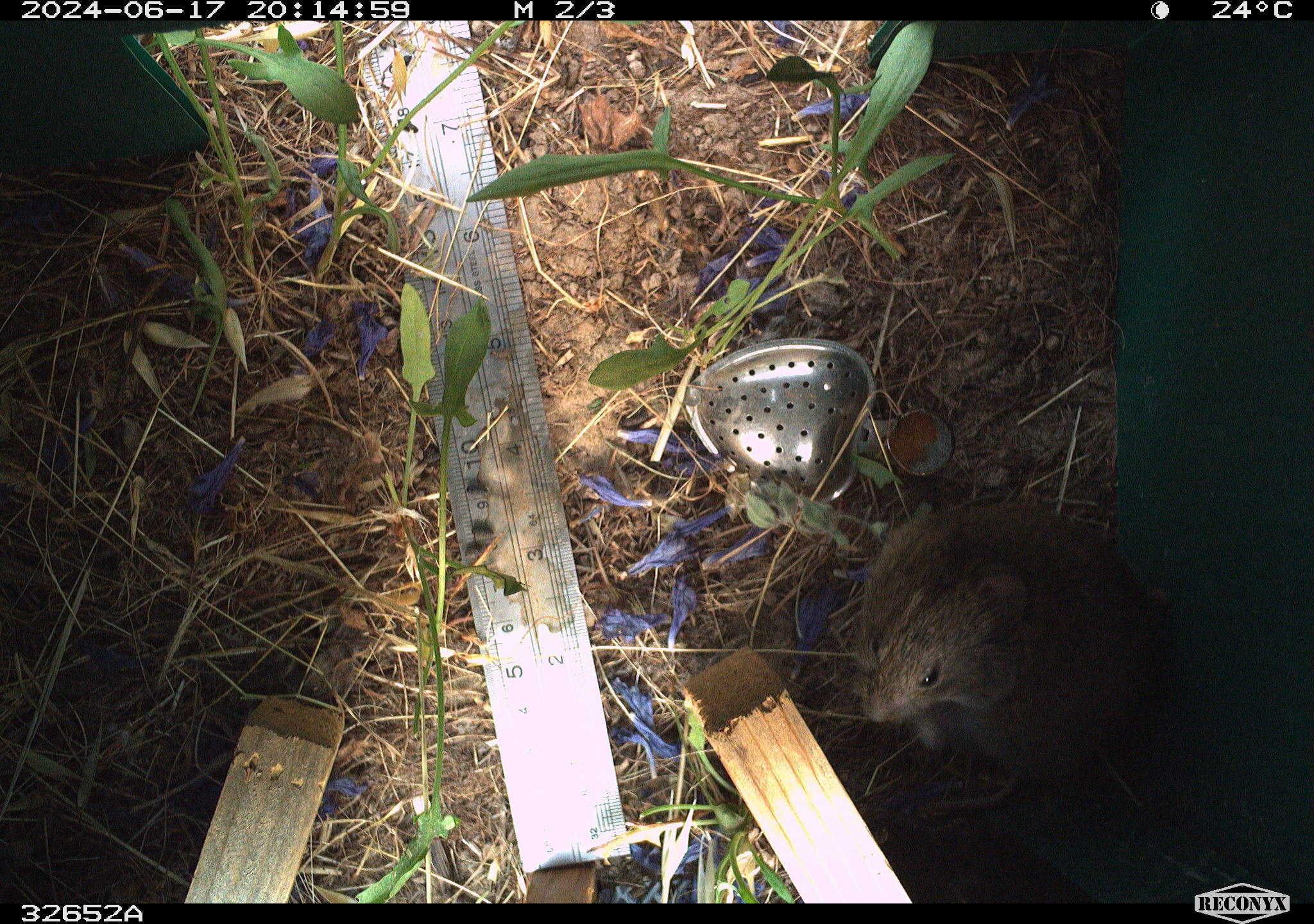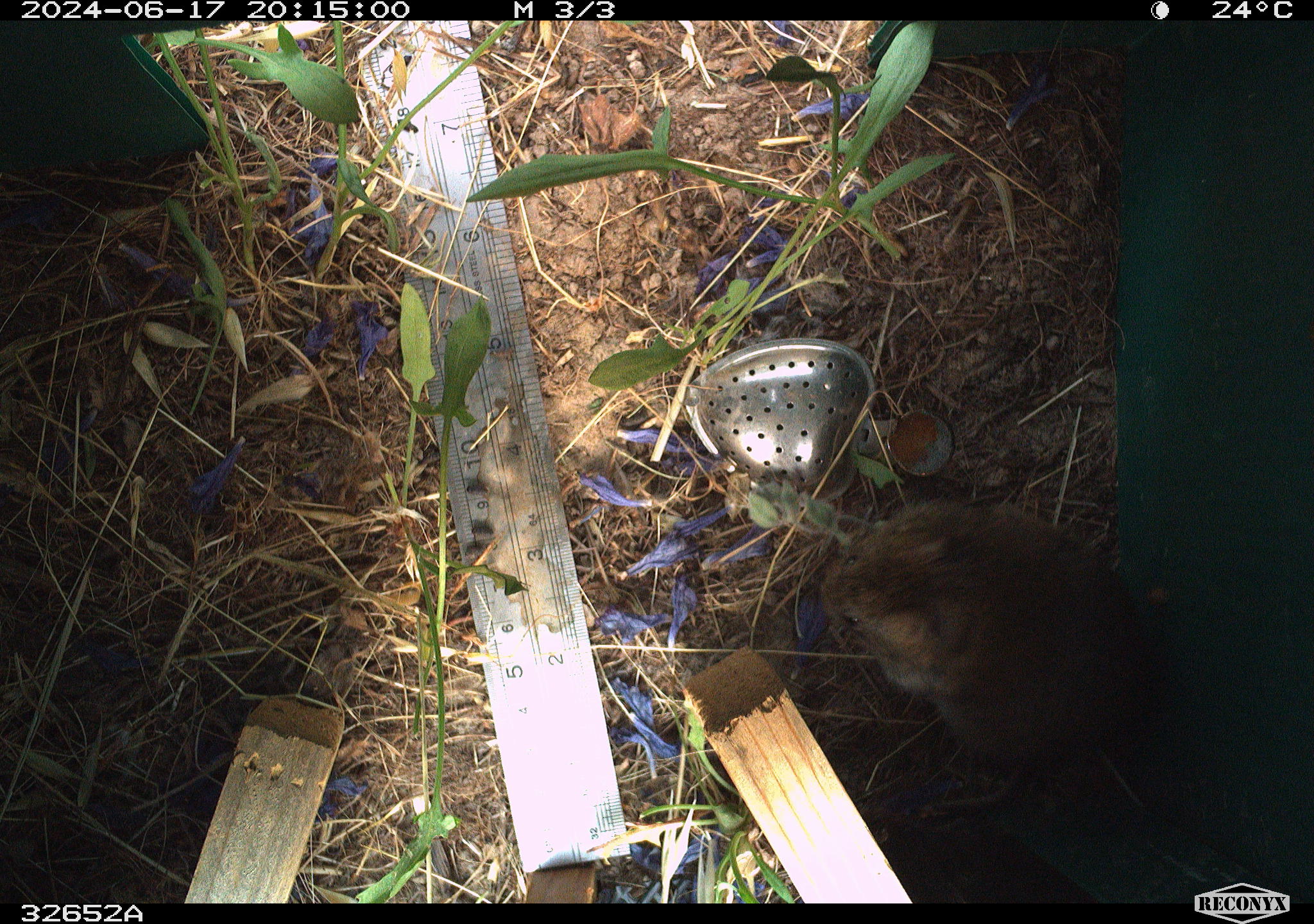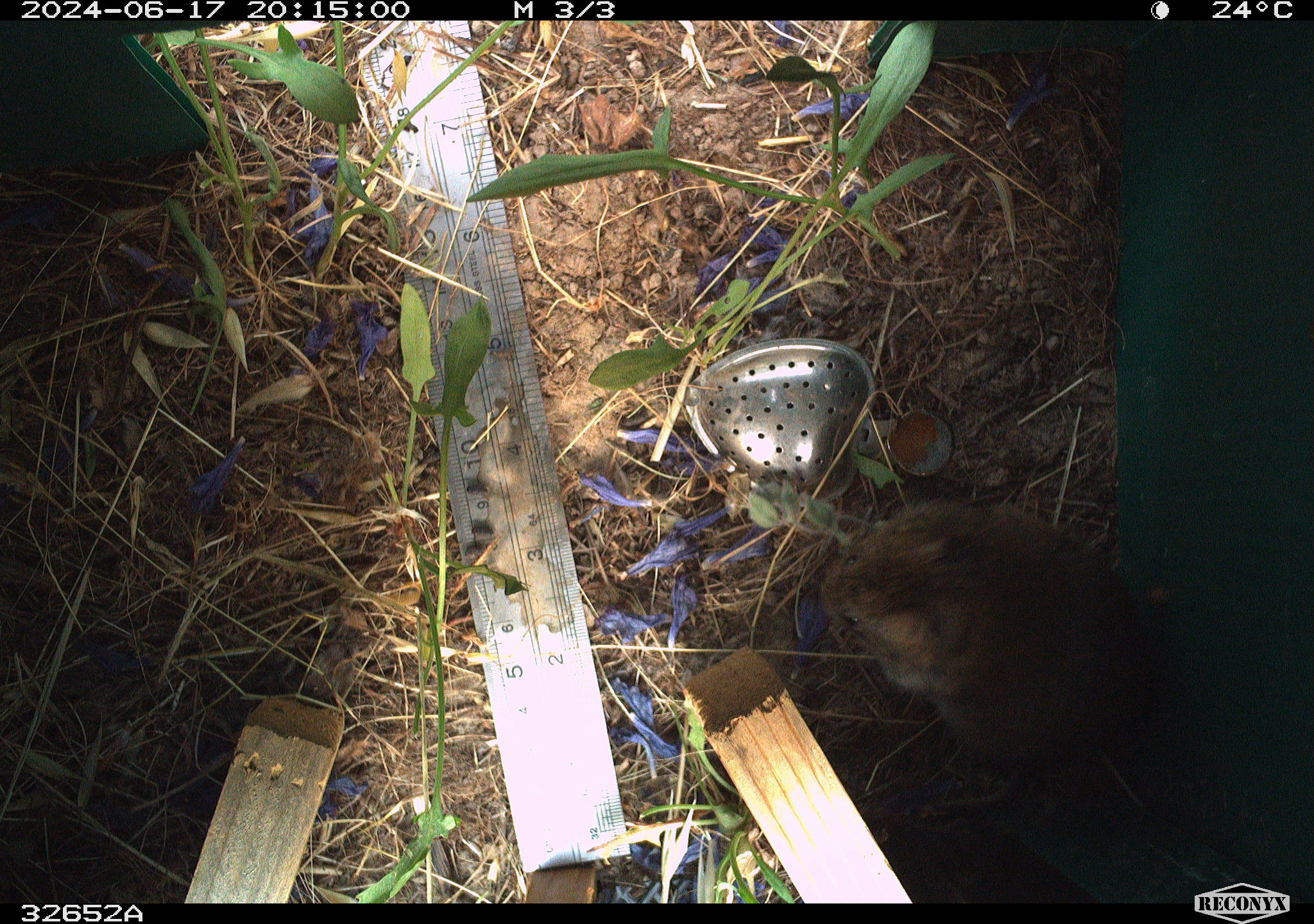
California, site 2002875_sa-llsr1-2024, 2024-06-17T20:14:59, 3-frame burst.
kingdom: Animalia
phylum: Chordata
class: Mammalia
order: Rodentia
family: Cricetidae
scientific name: Arvicolinae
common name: voles, lemmings, and muskrats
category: arvicolinae subfamily